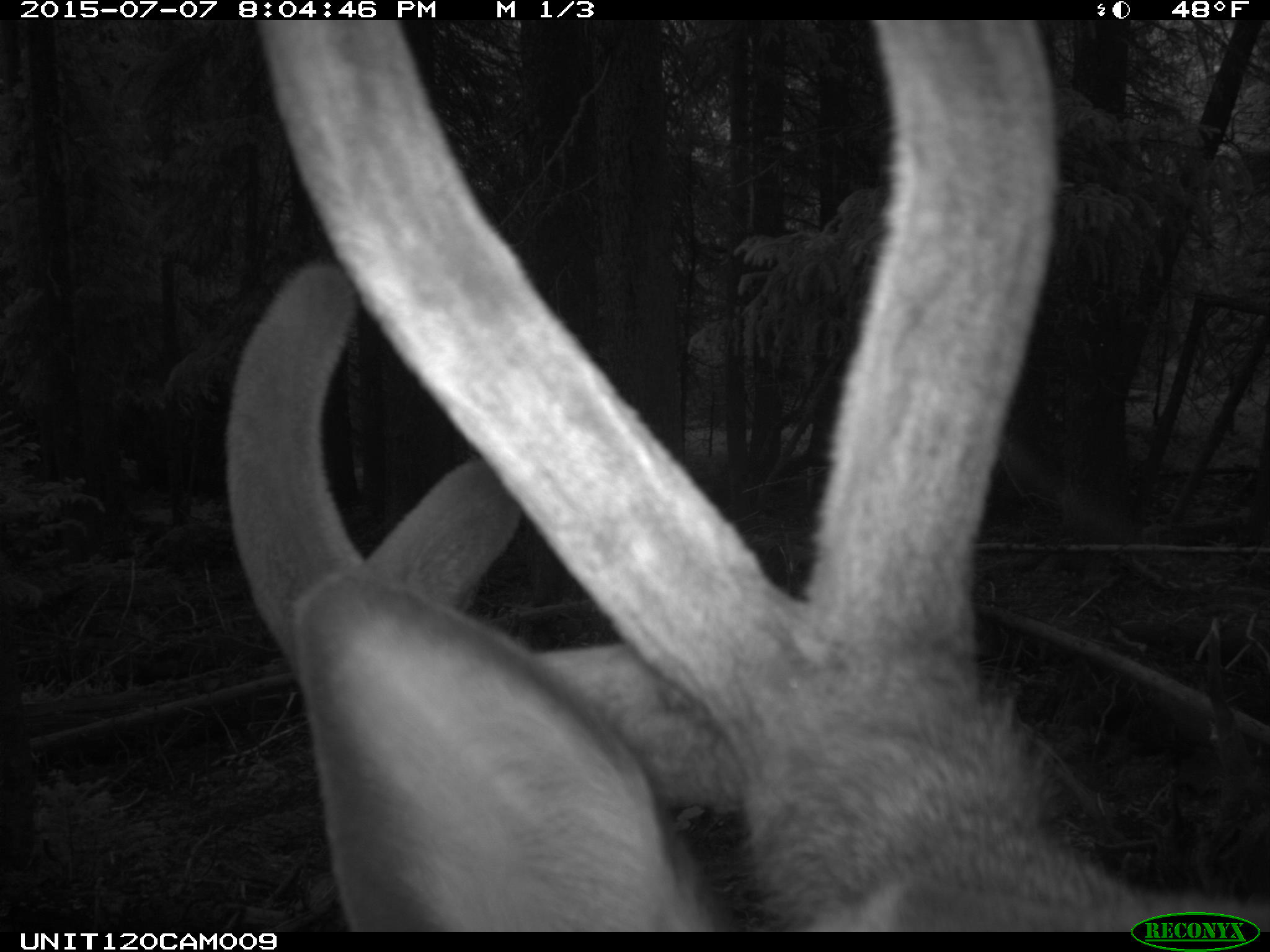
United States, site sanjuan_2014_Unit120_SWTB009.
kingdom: Animalia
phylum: Chordata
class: Mammalia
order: Artiodactyla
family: Cervidae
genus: Cervus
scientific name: Cervus elaphus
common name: red deer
Cervus elaphus (red deer).